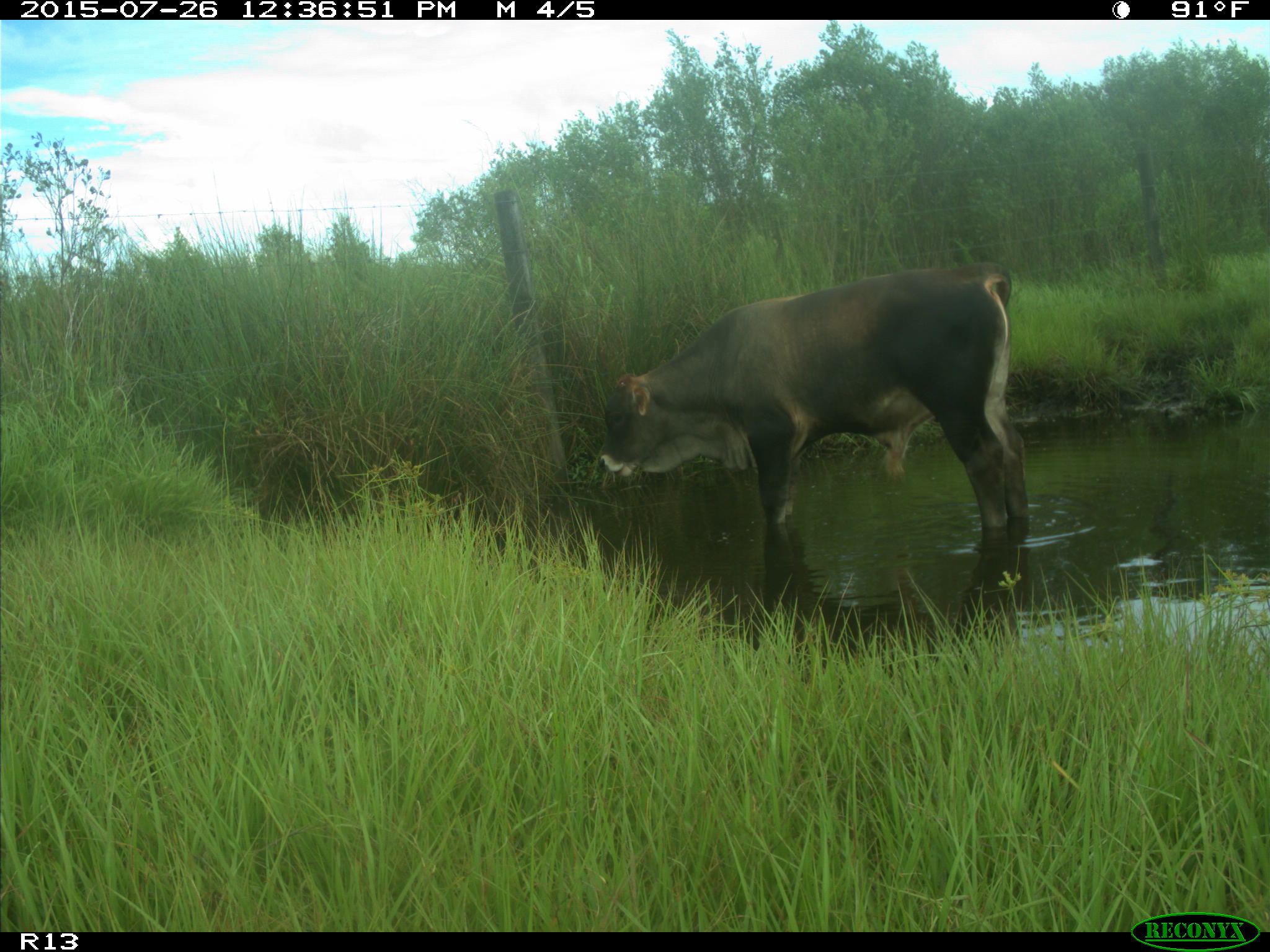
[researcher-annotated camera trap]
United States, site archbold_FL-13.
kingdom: Animalia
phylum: Chordata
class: Mammalia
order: Artiodactyla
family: Bovidae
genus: Bos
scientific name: Bos taurus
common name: domestic cow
Bos taurus (domestic cow).